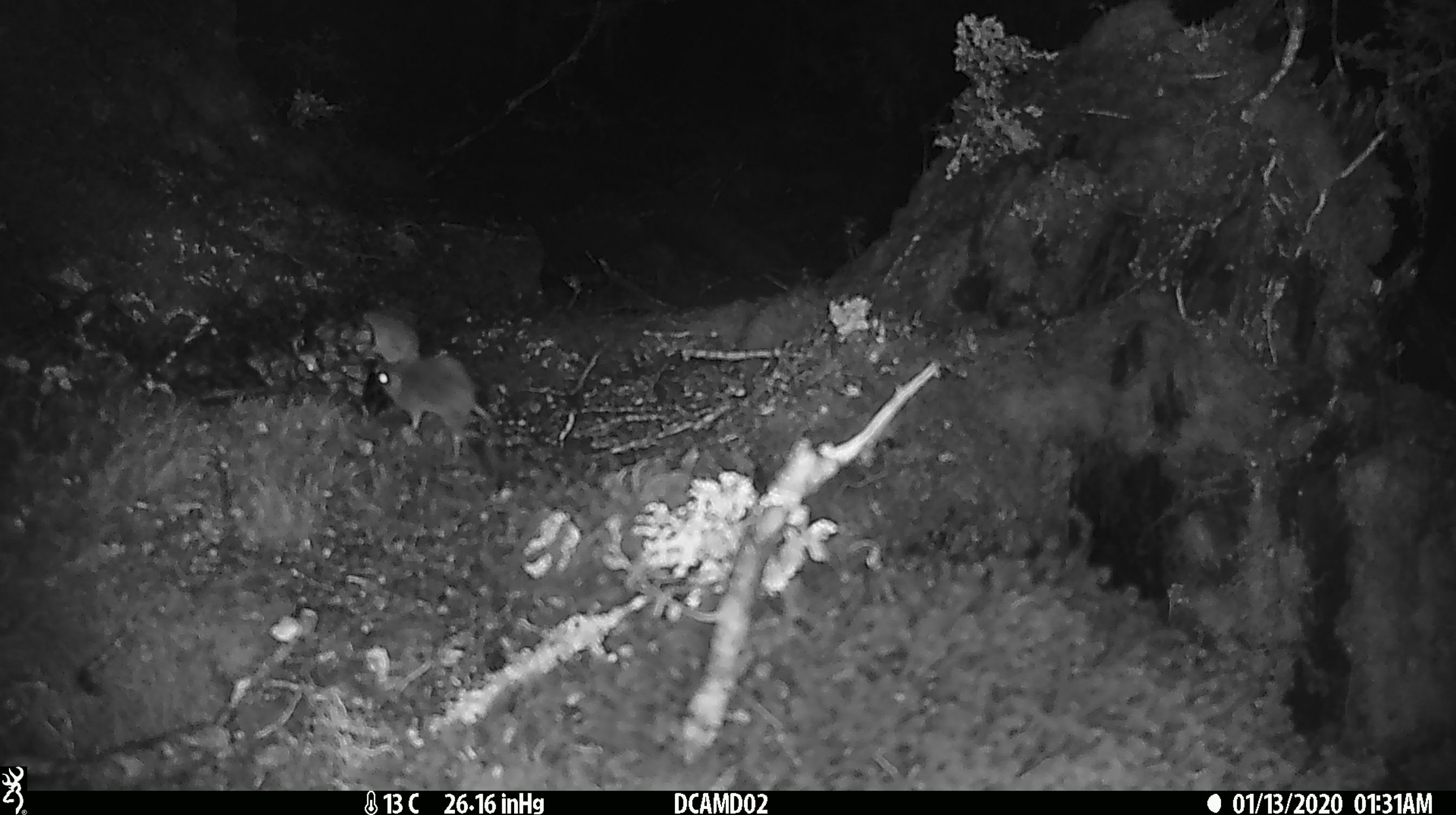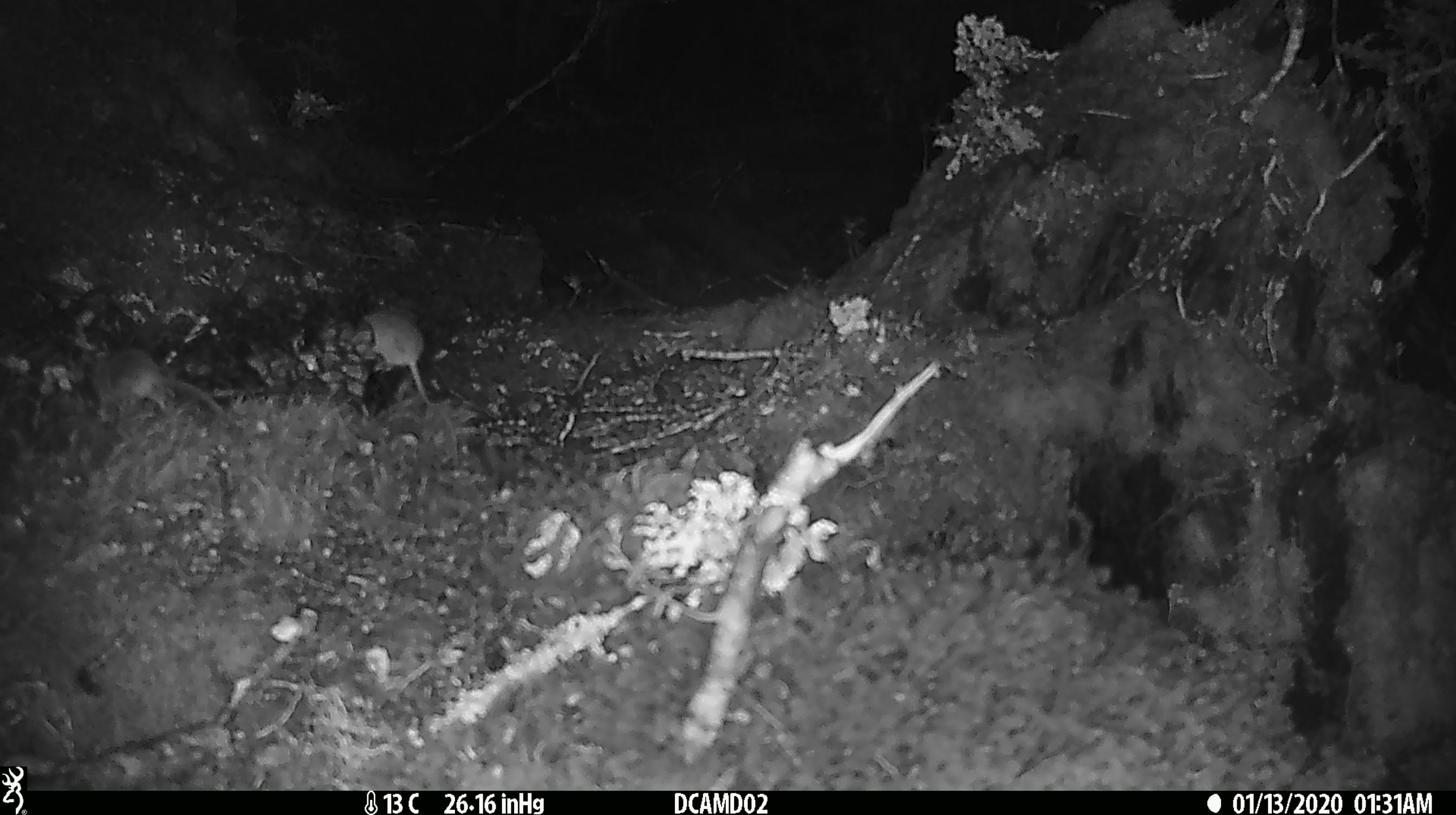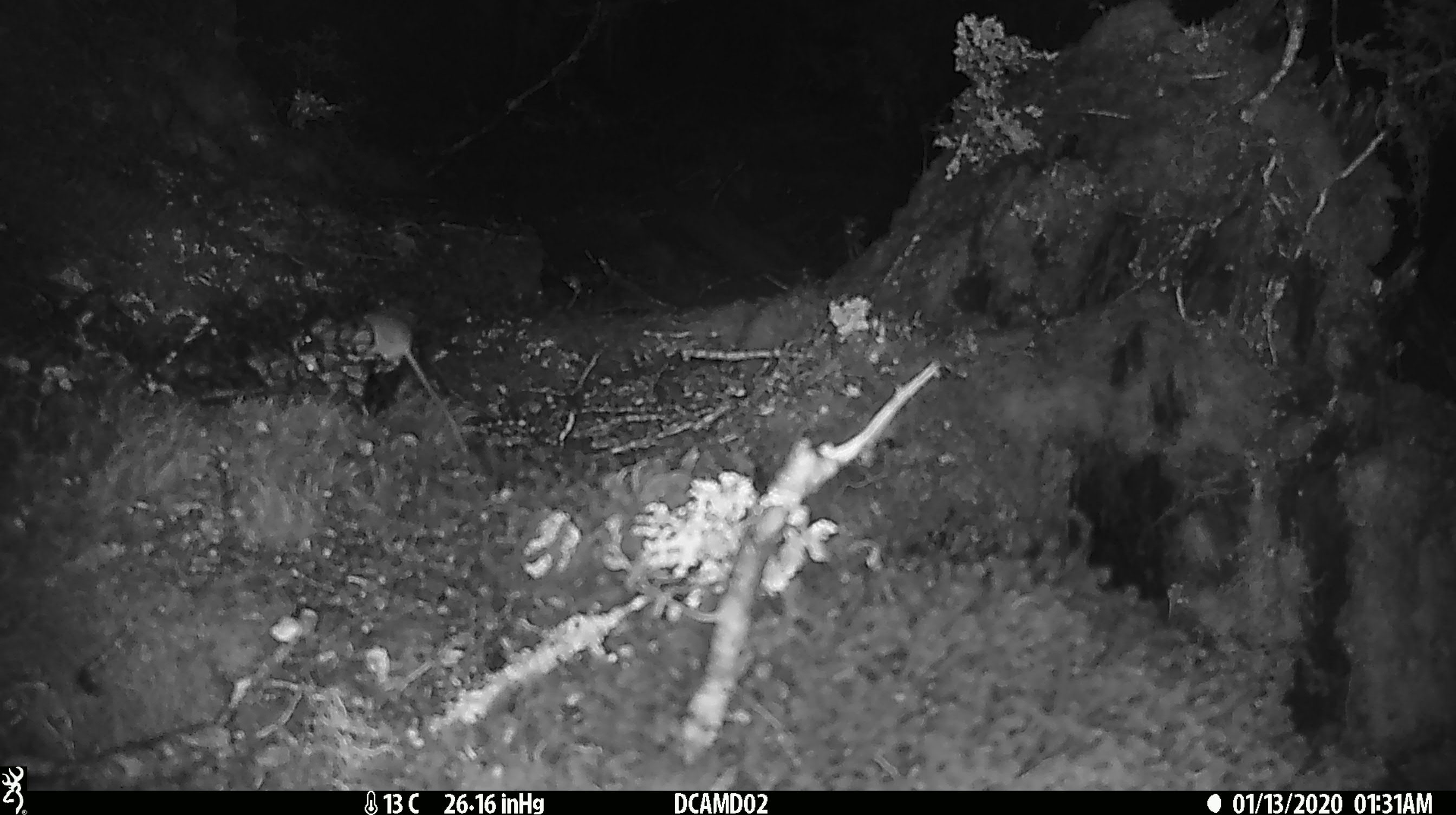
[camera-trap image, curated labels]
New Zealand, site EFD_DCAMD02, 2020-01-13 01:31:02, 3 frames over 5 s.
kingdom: Animalia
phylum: Chordata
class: Mammalia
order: Rodentia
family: Muridae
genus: Mus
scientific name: Mus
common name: mouse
Mouse (Mus).